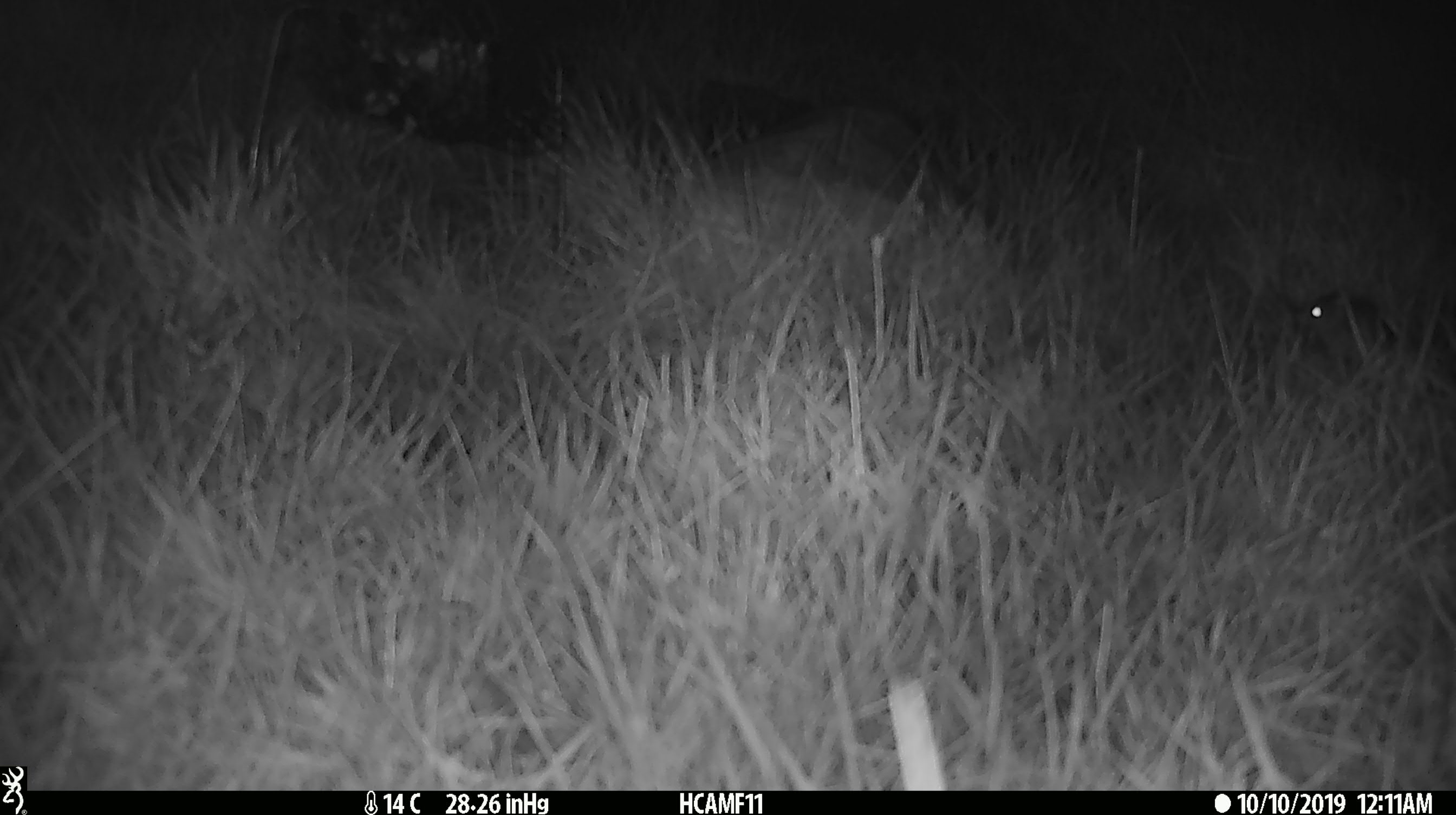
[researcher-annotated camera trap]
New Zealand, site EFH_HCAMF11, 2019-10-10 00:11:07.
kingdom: Animalia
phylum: Chordata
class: Mammalia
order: Rodentia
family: Muridae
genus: Mus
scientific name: Mus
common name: mouse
Mouse (Mus).